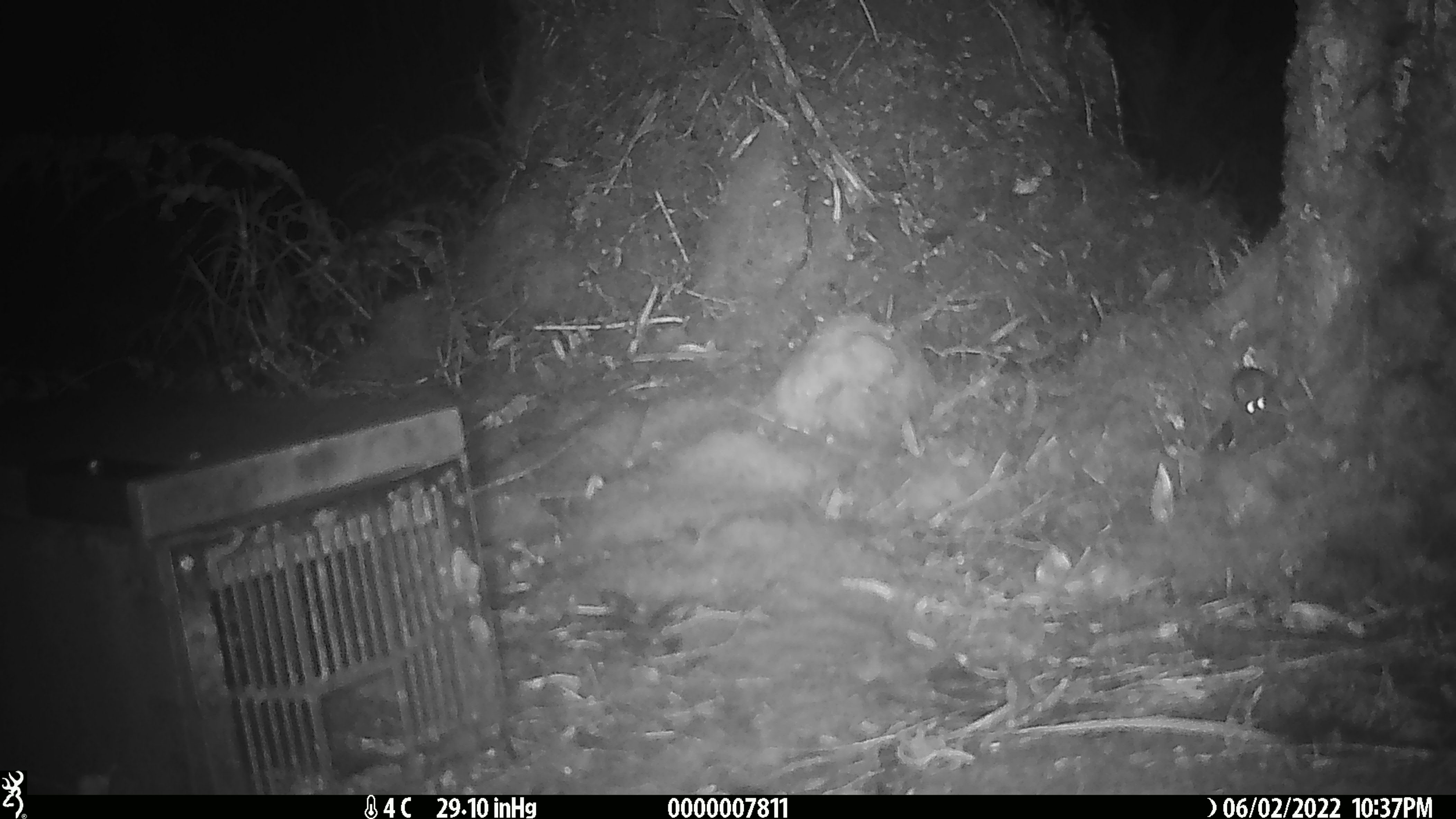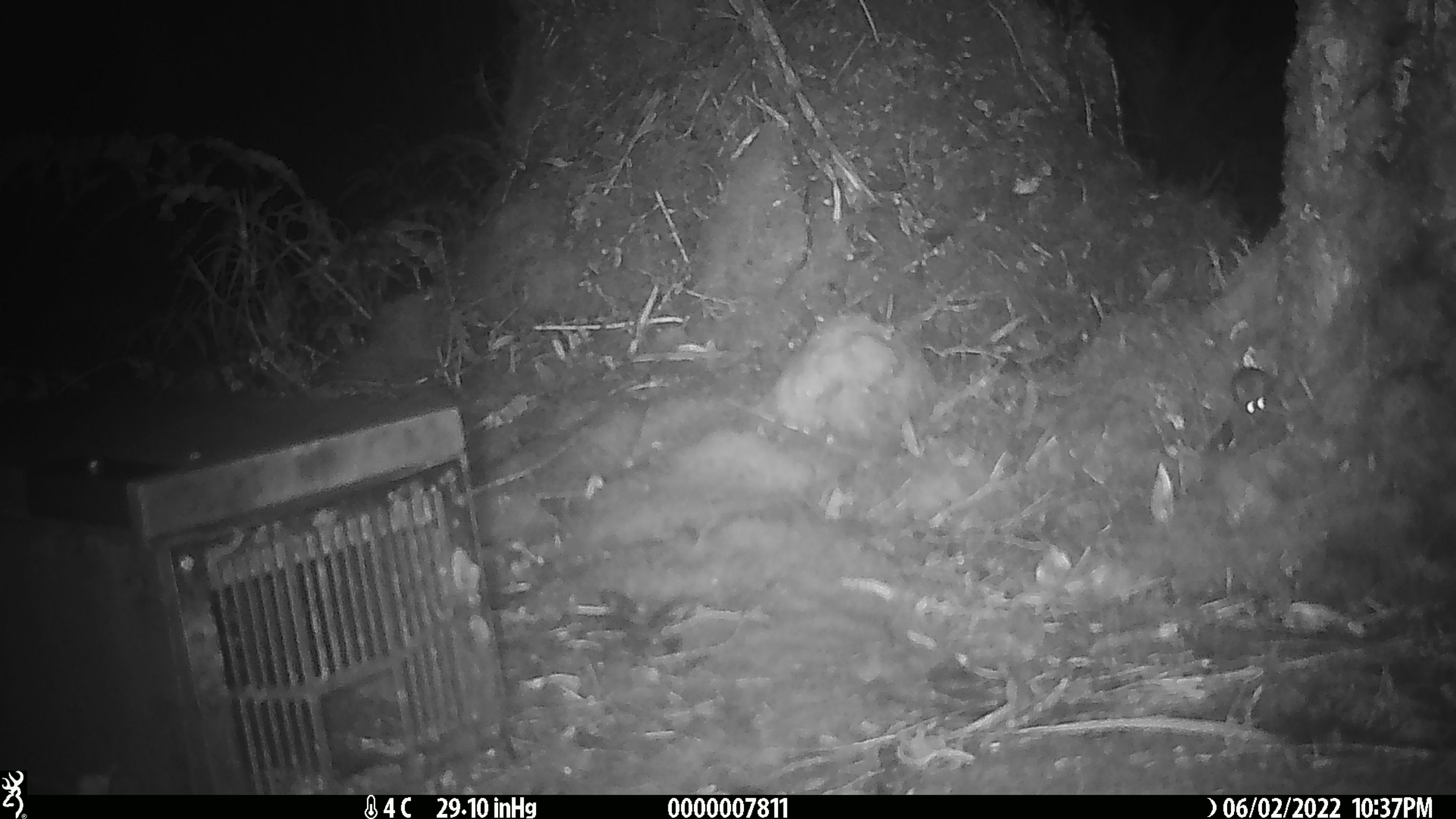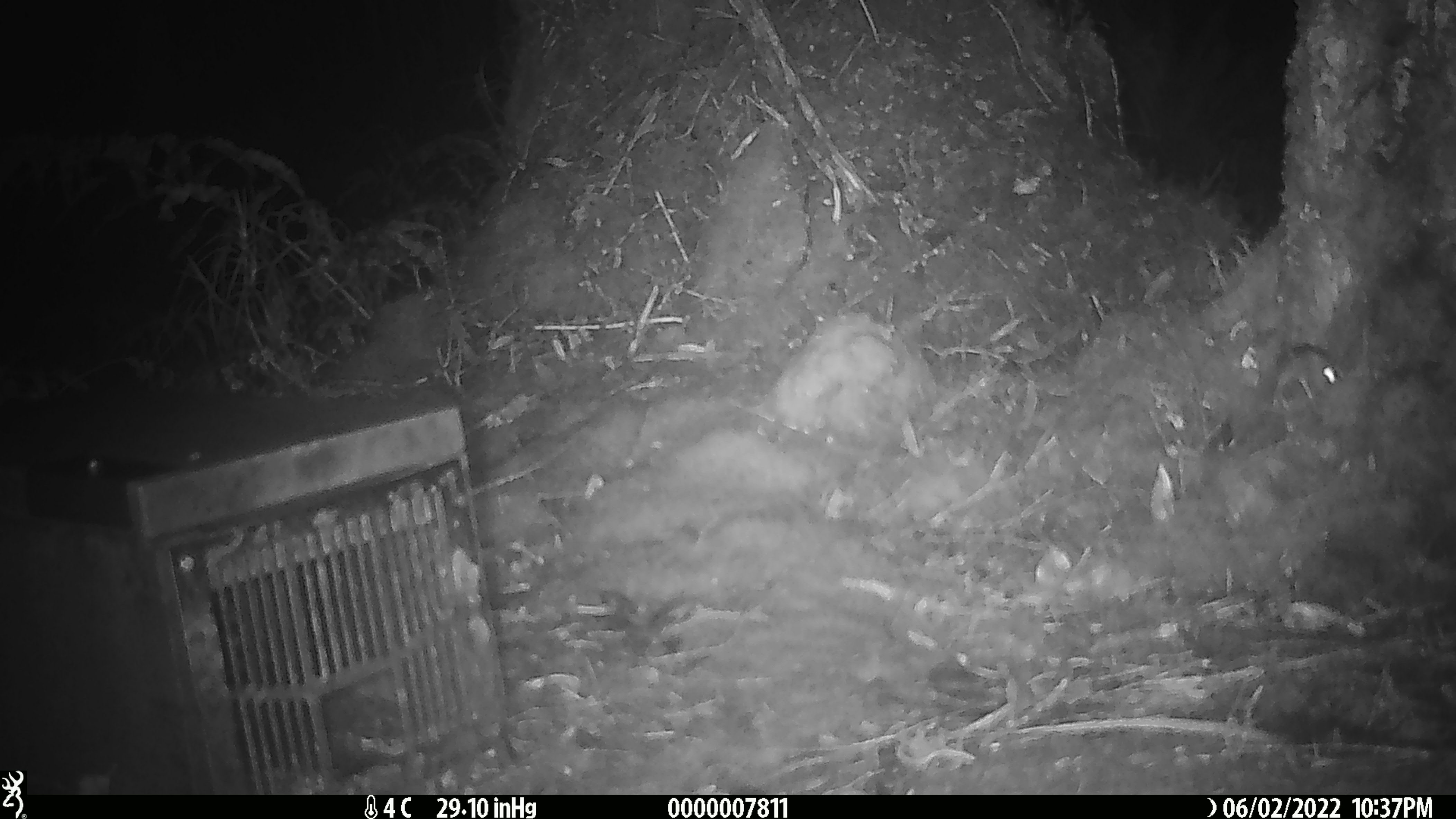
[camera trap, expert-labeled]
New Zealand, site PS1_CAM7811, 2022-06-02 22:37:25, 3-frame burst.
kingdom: Animalia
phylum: Chordata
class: Mammalia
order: Rodentia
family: Muridae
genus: Mus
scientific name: Mus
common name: mouse